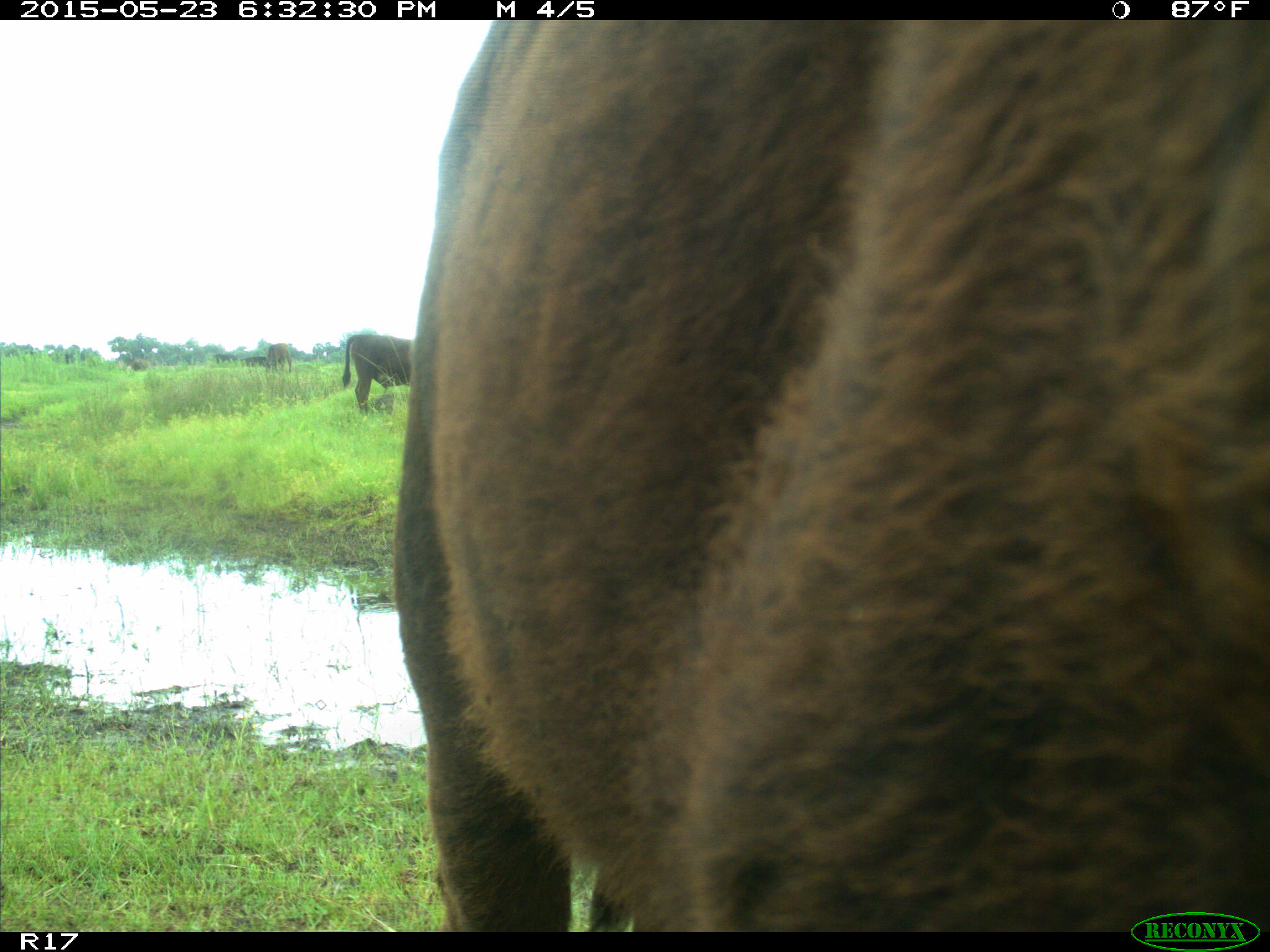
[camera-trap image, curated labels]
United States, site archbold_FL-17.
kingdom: Animalia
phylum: Chordata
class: Mammalia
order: Artiodactyla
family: Bovidae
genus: Bos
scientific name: Bos taurus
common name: domestic cow